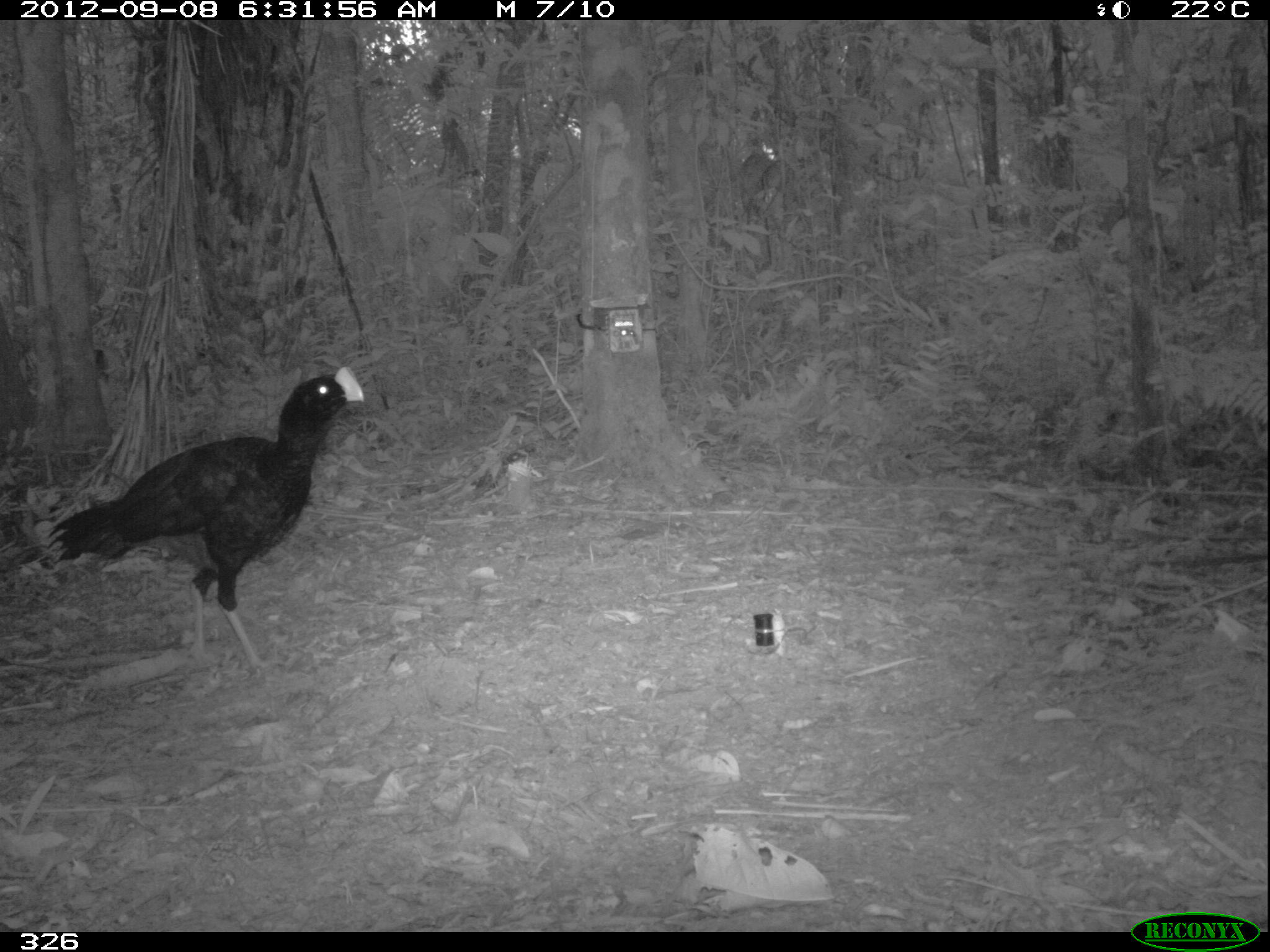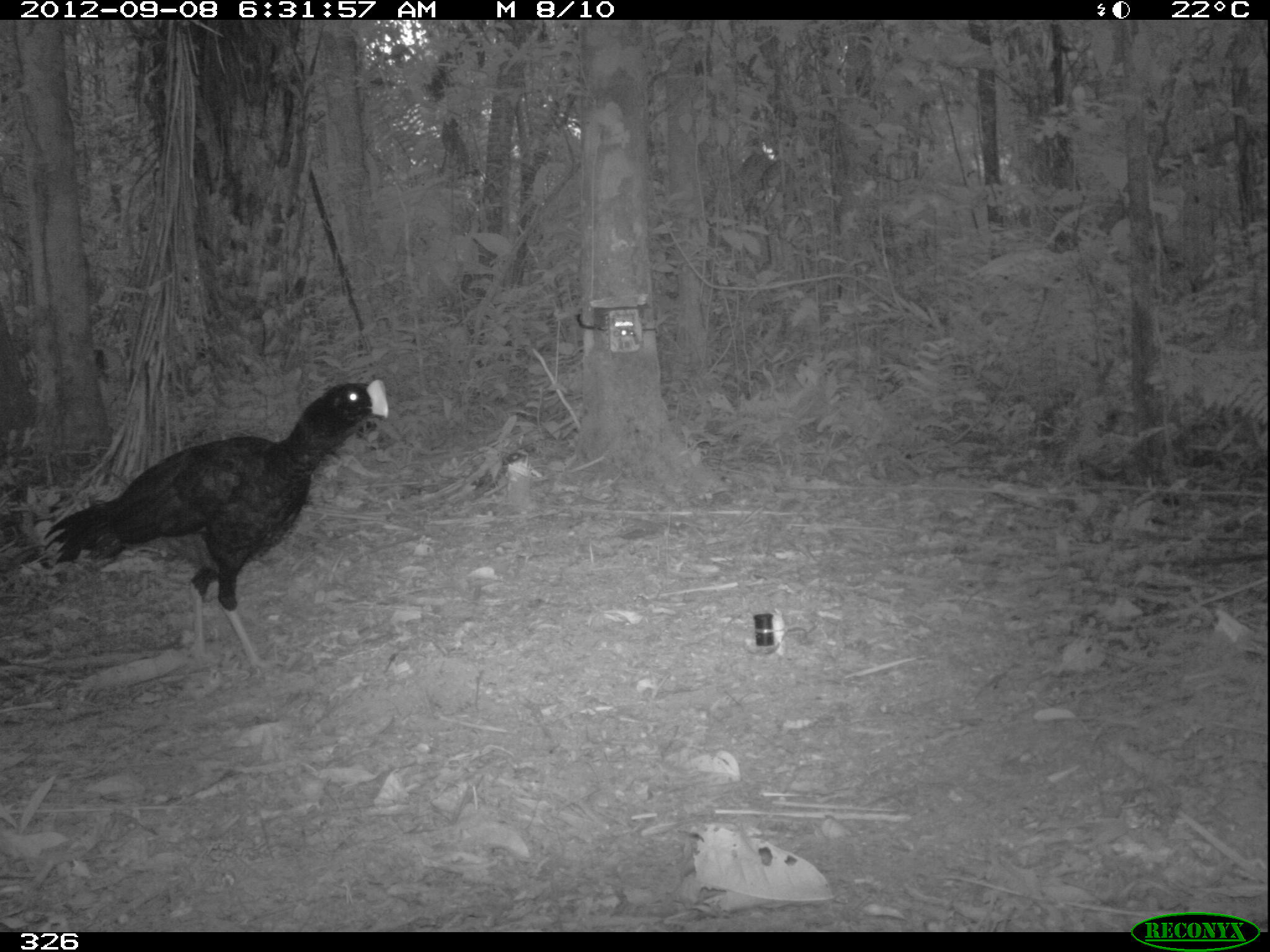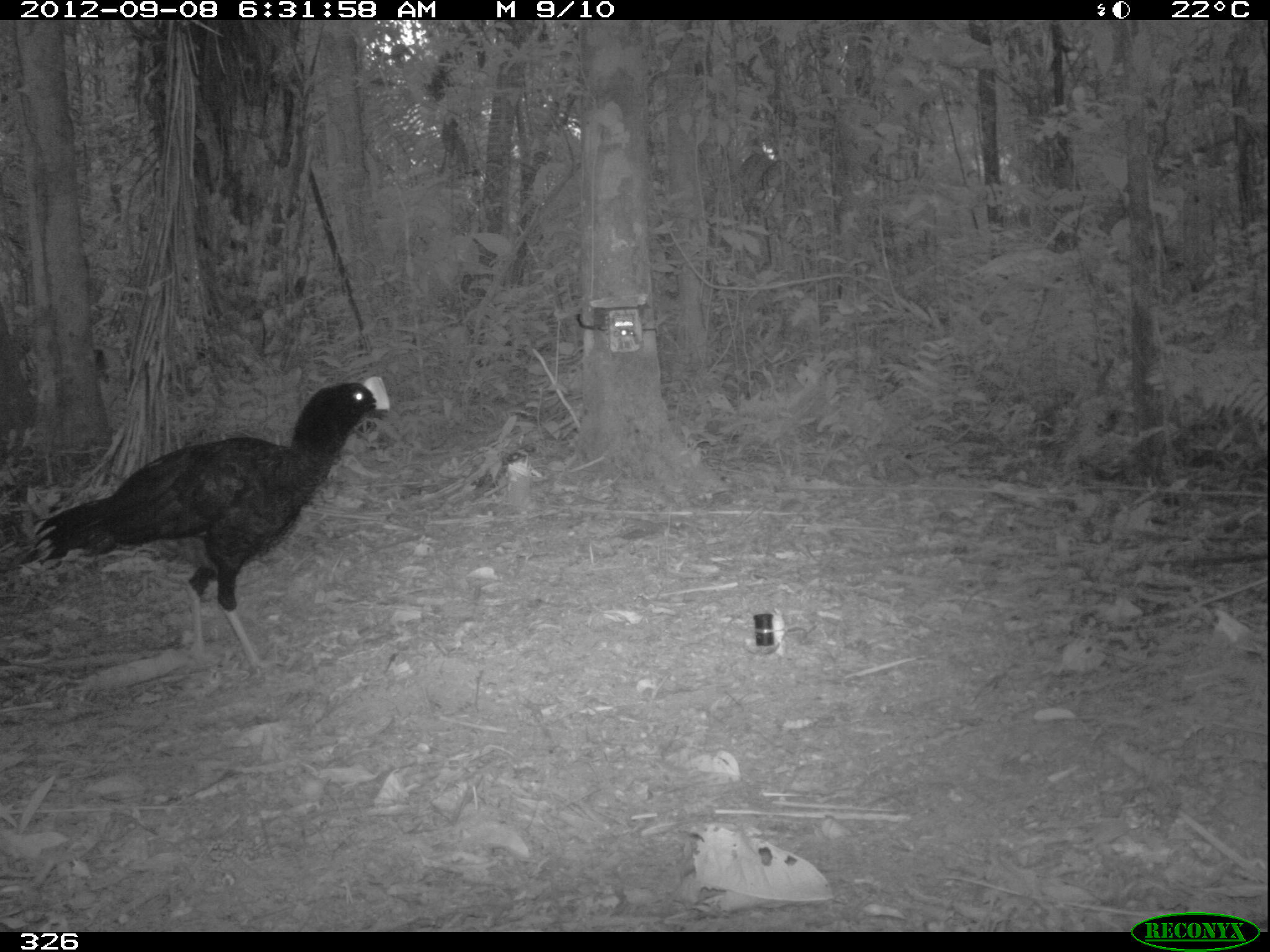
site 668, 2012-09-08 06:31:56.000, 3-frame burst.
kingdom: Animalia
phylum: Chordata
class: Aves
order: Galliformes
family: Cracidae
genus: Mitu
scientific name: Mitu tuberosum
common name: razor-billed curassow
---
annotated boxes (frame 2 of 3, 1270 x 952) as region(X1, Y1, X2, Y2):
mitu tuberosum: region(36, 375, 392, 673)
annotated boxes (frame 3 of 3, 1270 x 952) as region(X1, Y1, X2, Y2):
mitu tuberosum: region(24, 374, 391, 680)